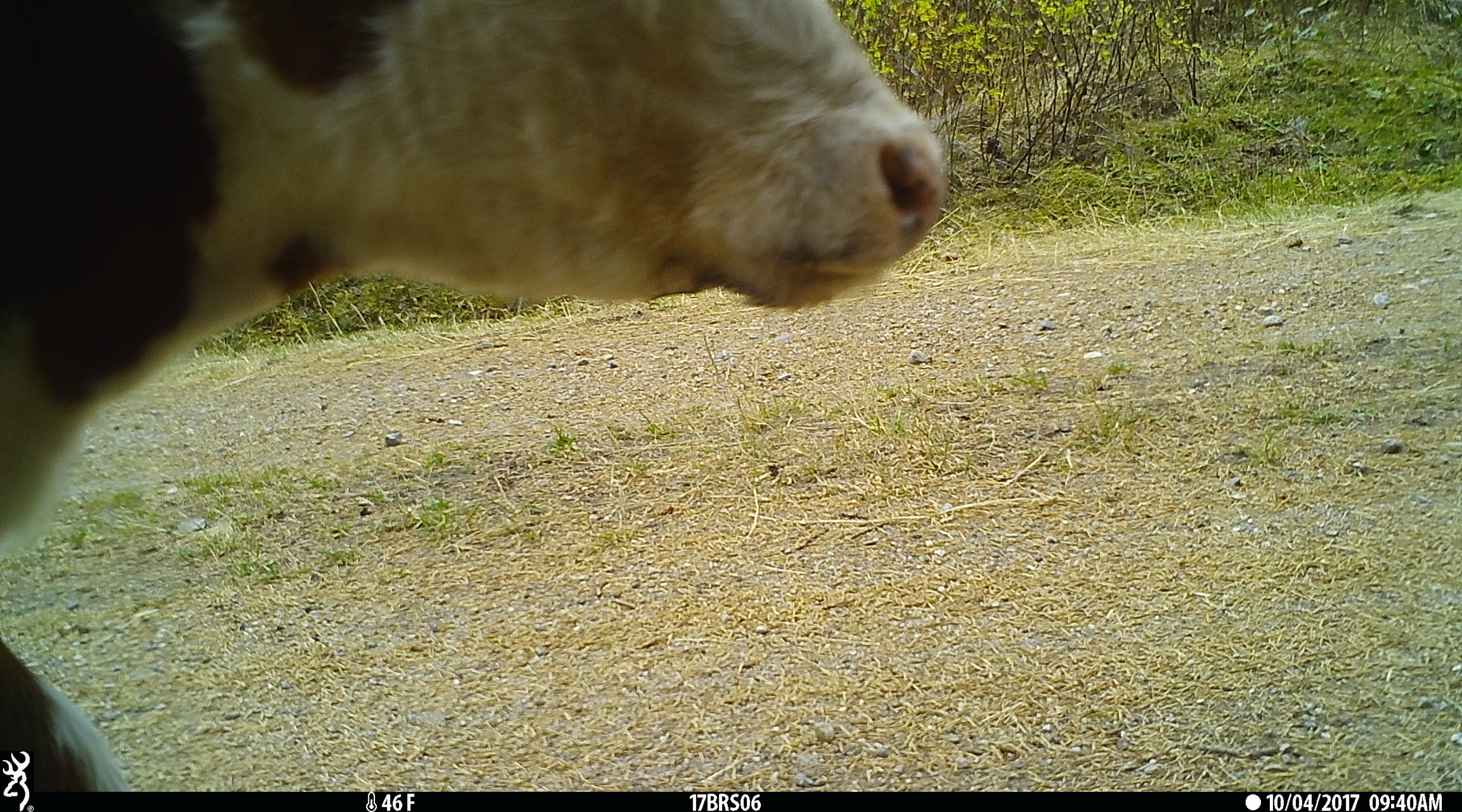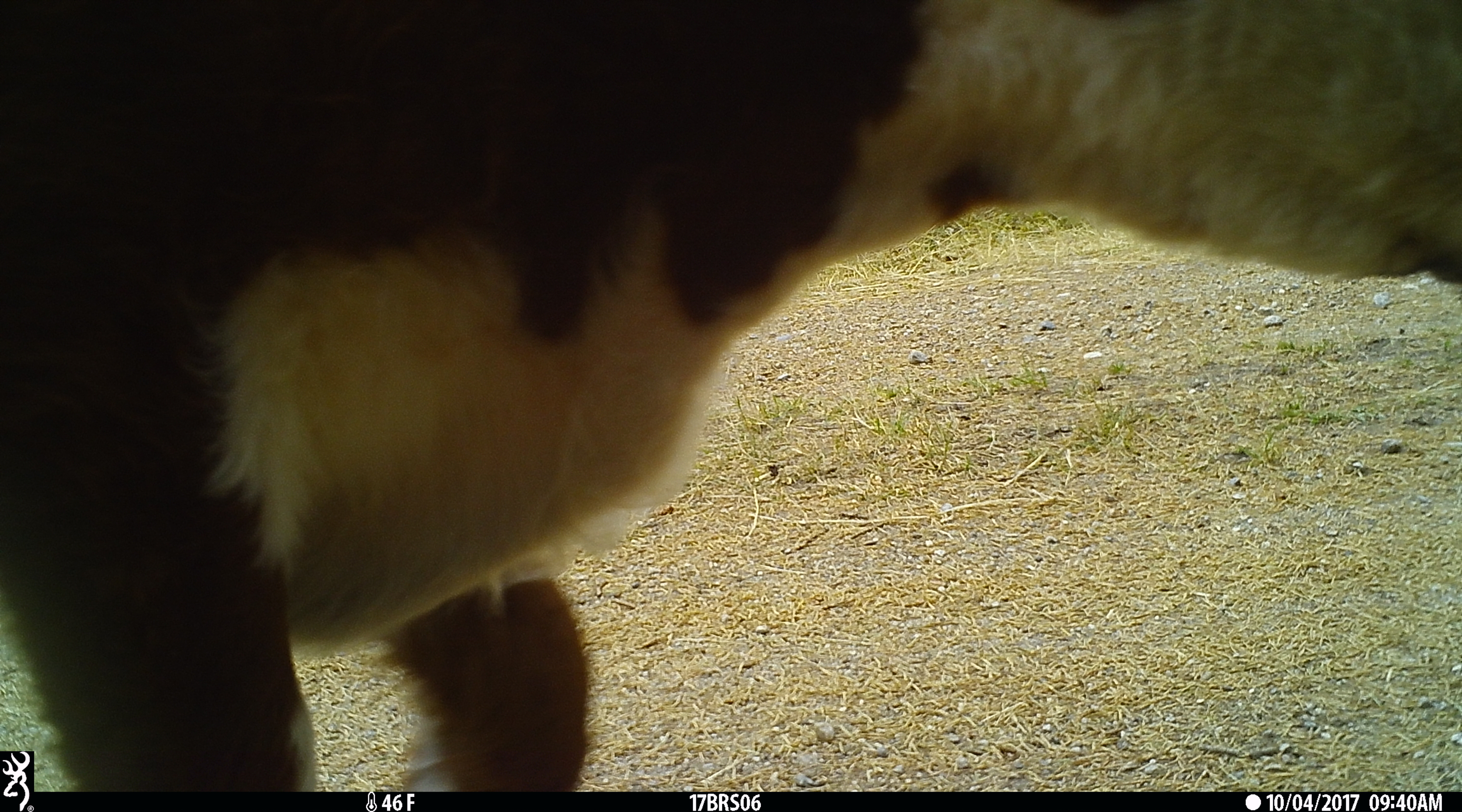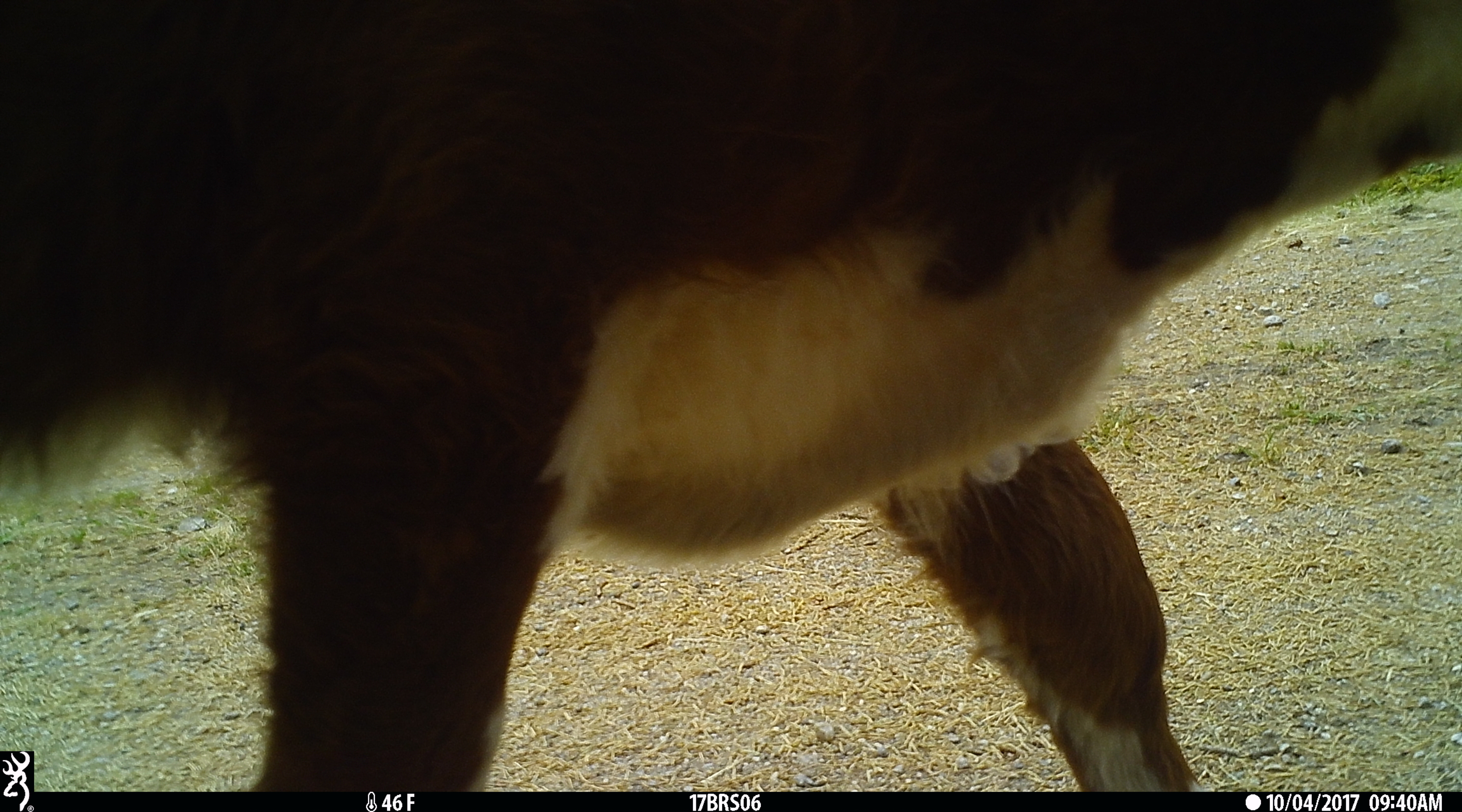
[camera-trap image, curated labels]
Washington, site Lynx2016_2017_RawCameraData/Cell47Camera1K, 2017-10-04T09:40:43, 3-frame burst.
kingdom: Animalia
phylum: Chordata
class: Mammalia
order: Artiodactyla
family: Bovidae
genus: Bos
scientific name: Bos taurus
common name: domestic cattle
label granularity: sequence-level